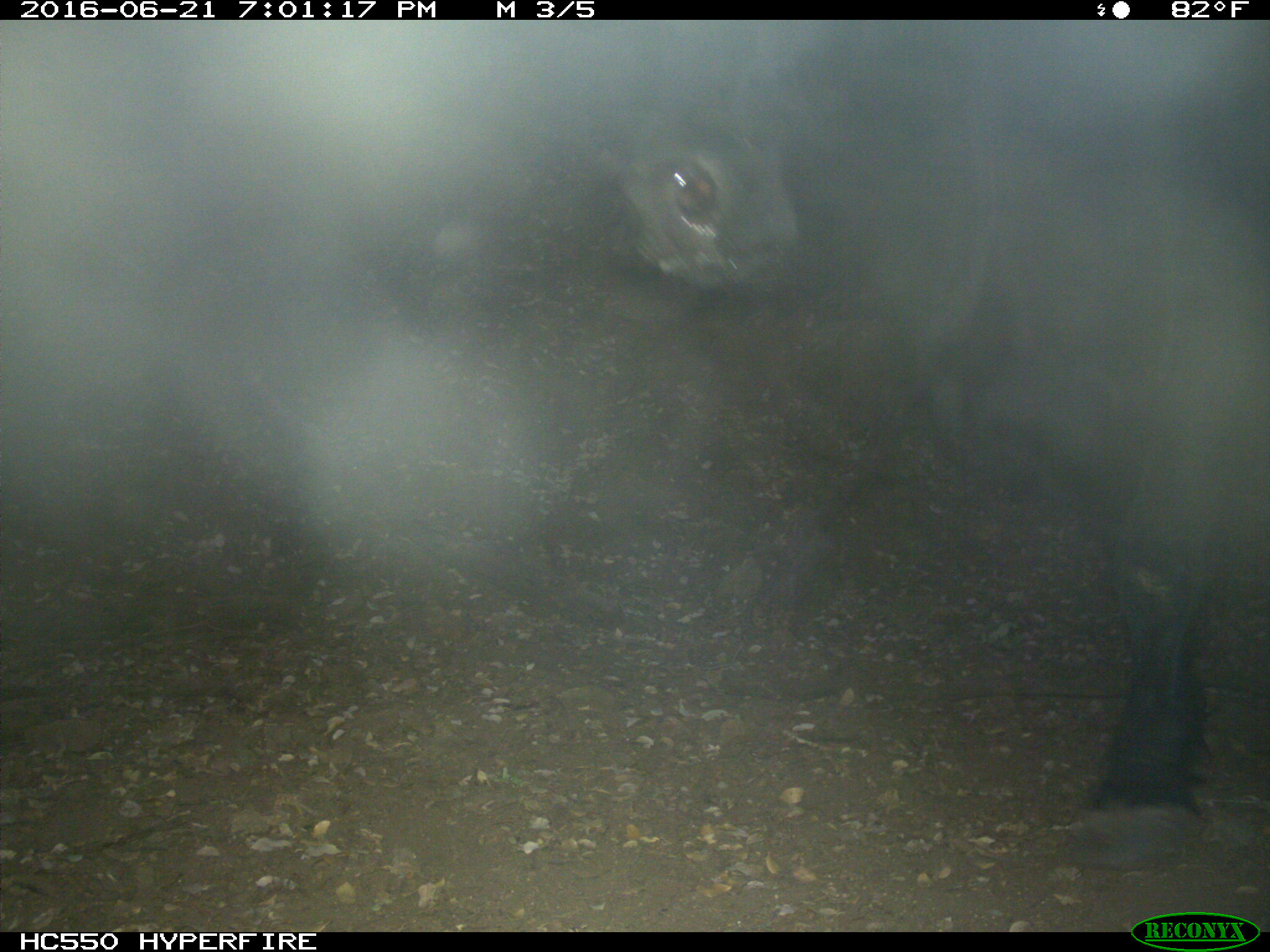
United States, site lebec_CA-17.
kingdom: Animalia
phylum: Chordata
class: Mammalia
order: Artiodactyla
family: Bovidae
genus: Bos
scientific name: Bos taurus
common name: domestic cow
Bos taurus (domestic cow).